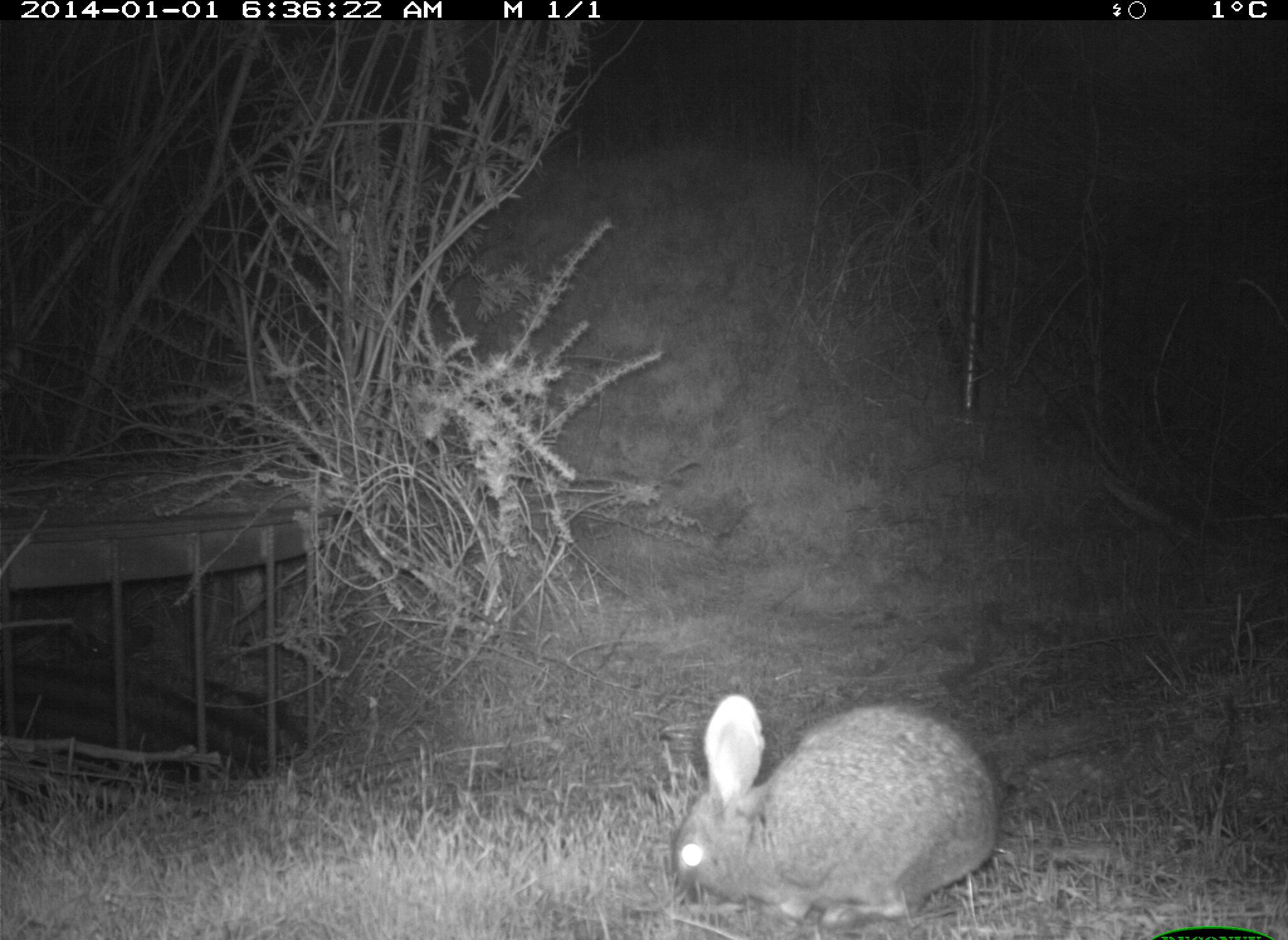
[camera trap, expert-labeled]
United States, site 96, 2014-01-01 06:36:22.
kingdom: Animalia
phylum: Chordata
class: Mammalia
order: Lagomorpha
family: Leporidae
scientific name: Leporidae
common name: rabbits and hares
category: rabbit